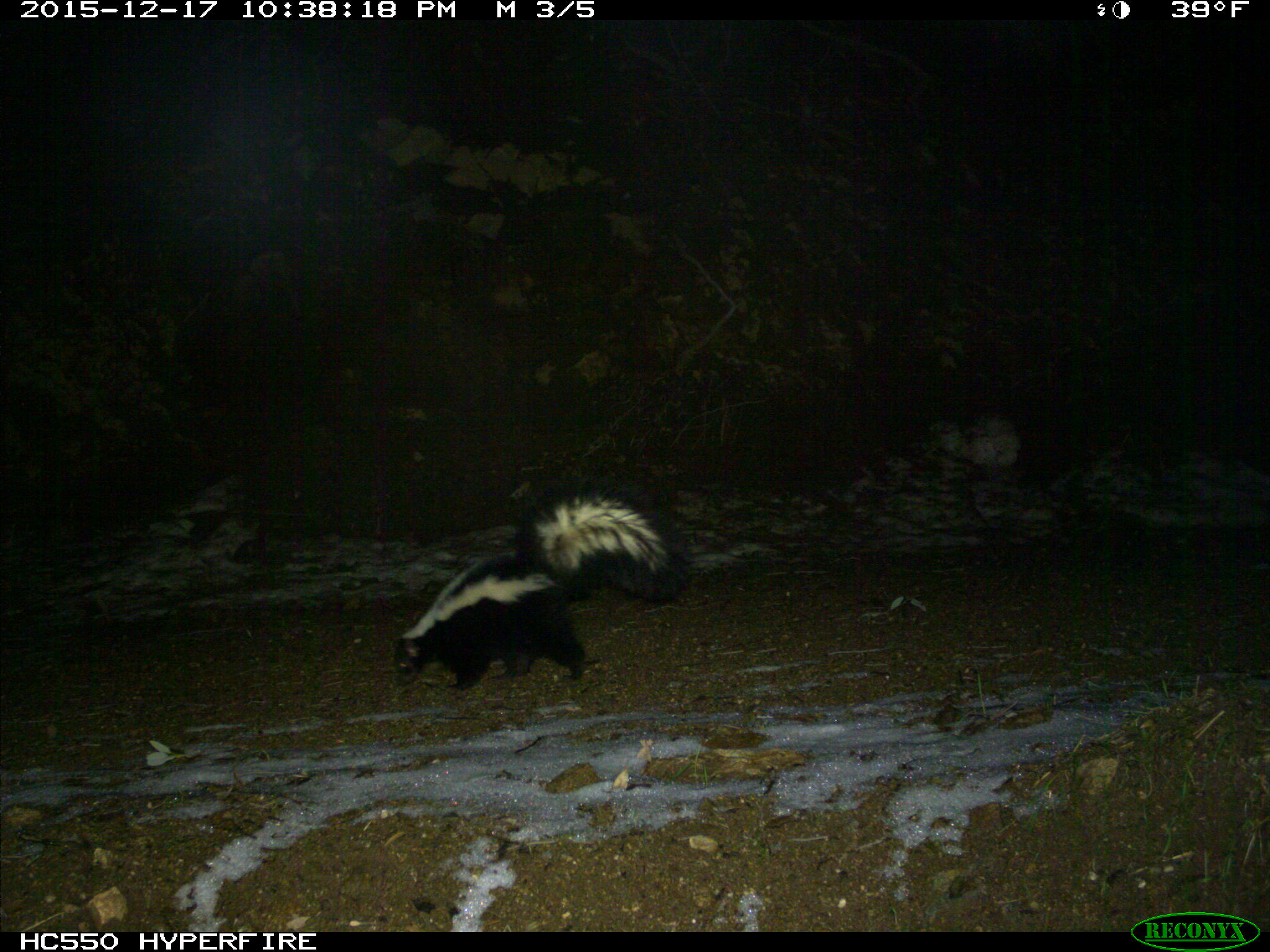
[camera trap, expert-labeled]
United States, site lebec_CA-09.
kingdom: Animalia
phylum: Chordata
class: Mammalia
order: Carnivora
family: Mephitidae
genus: Mephitis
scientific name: Mephitis mephitis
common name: striped skunk